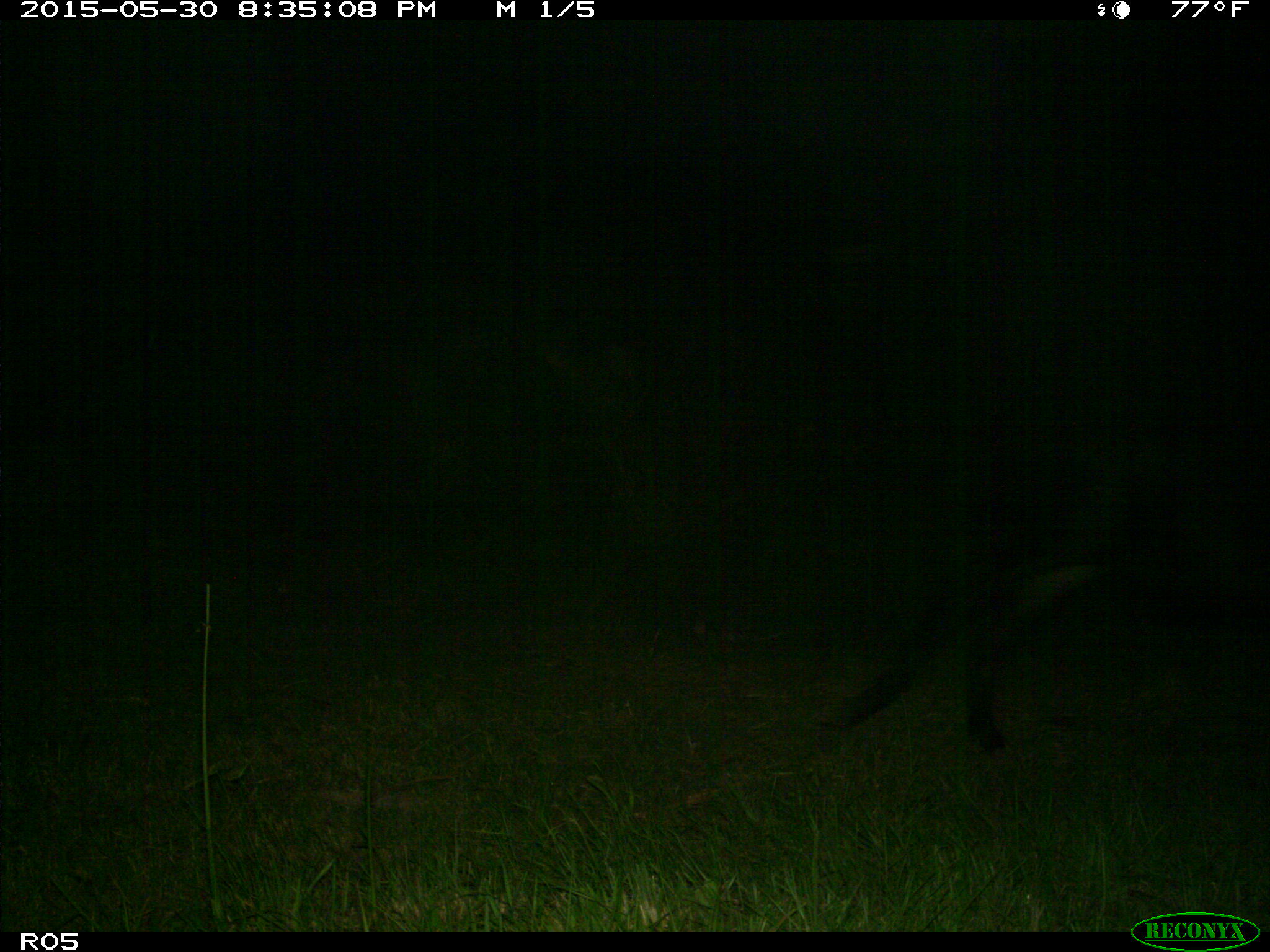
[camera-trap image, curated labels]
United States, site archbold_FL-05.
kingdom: Animalia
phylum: Chordata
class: Mammalia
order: Artiodactyla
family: Bovidae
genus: Bos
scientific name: Bos taurus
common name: domestic cow